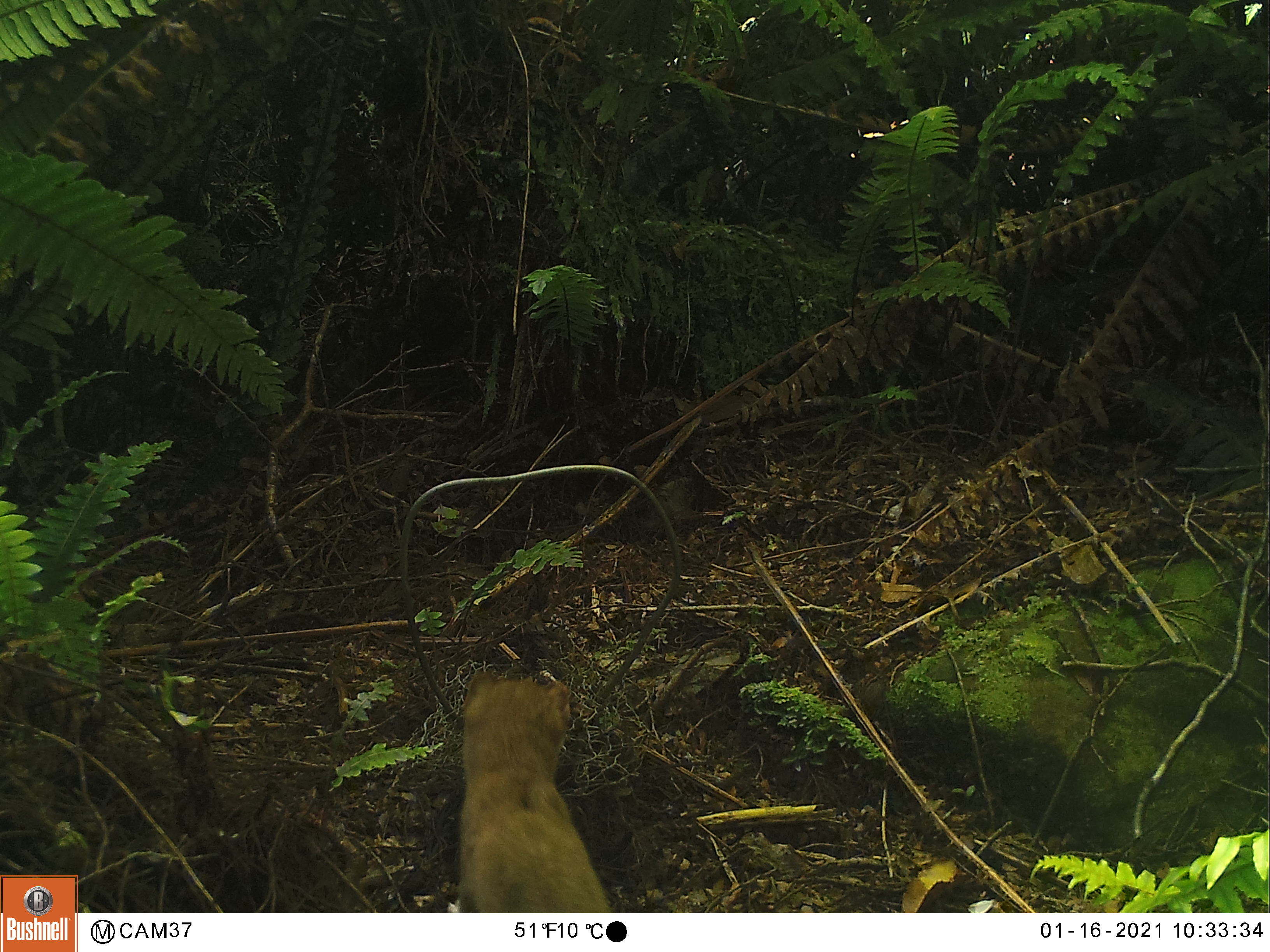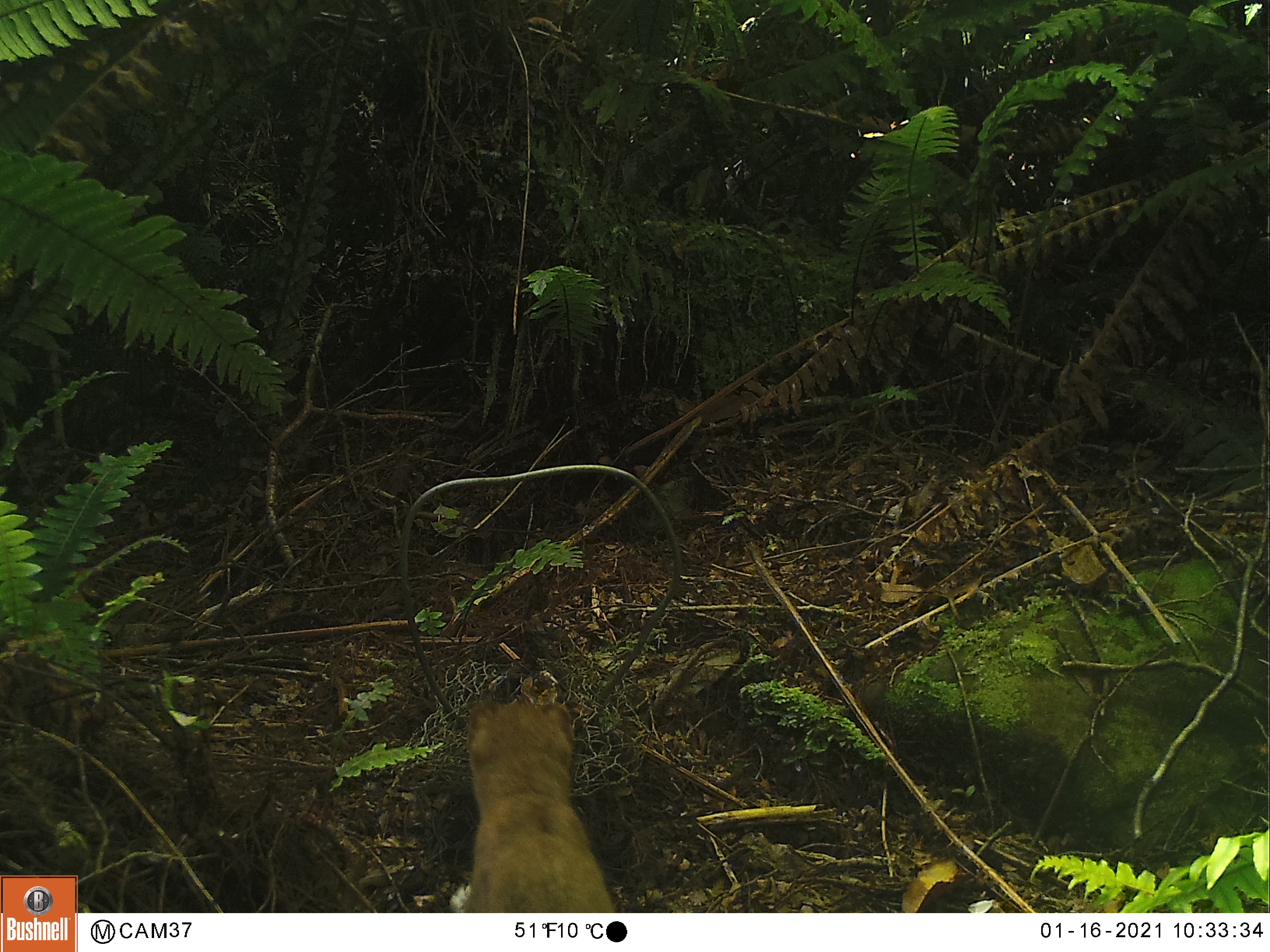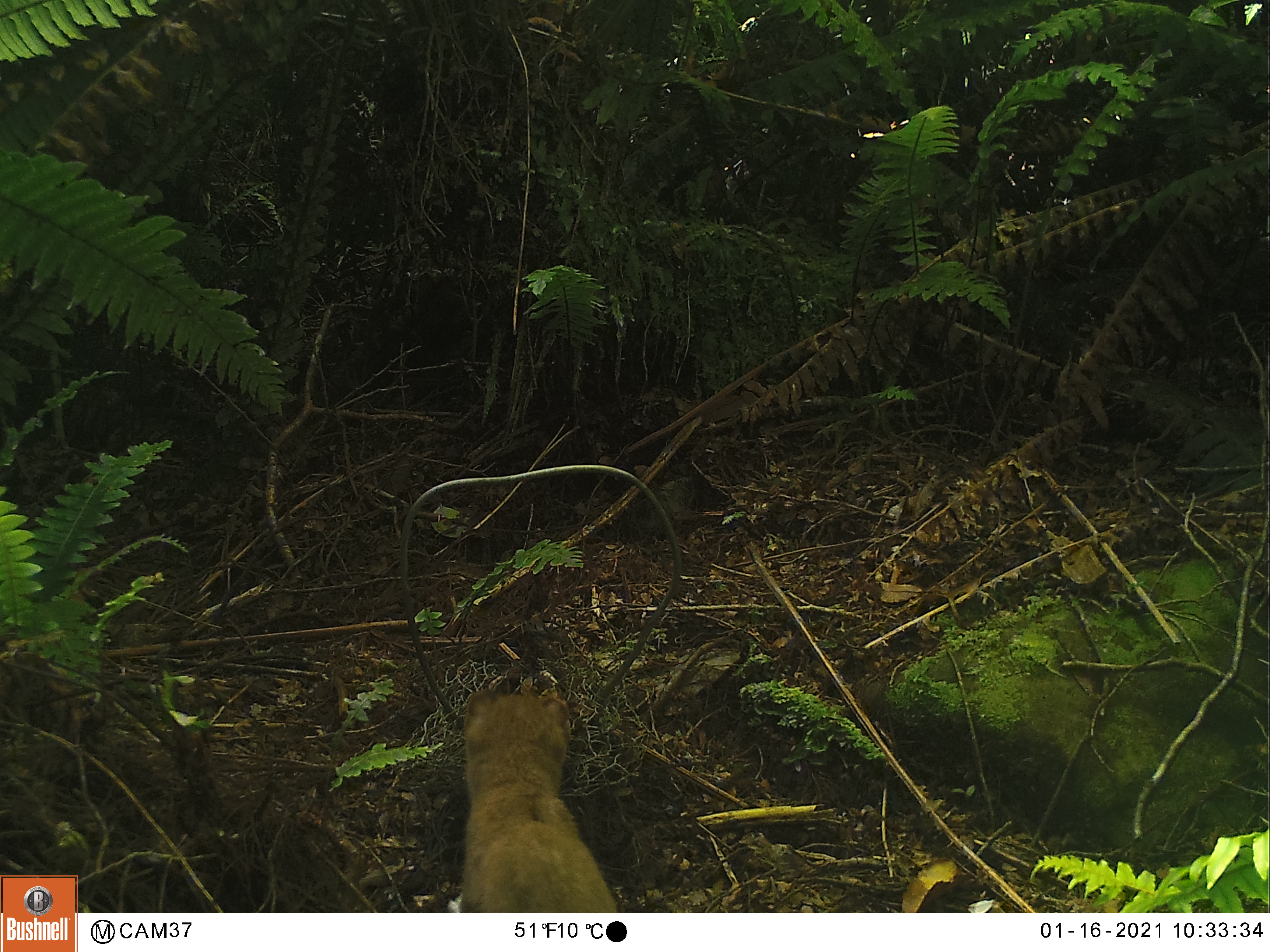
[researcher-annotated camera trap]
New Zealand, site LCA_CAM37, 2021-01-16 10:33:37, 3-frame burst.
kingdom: Animalia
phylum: Chordata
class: Mammalia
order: Carnivora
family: Mustelidae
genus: Mustela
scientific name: Mustela erminea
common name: stoat